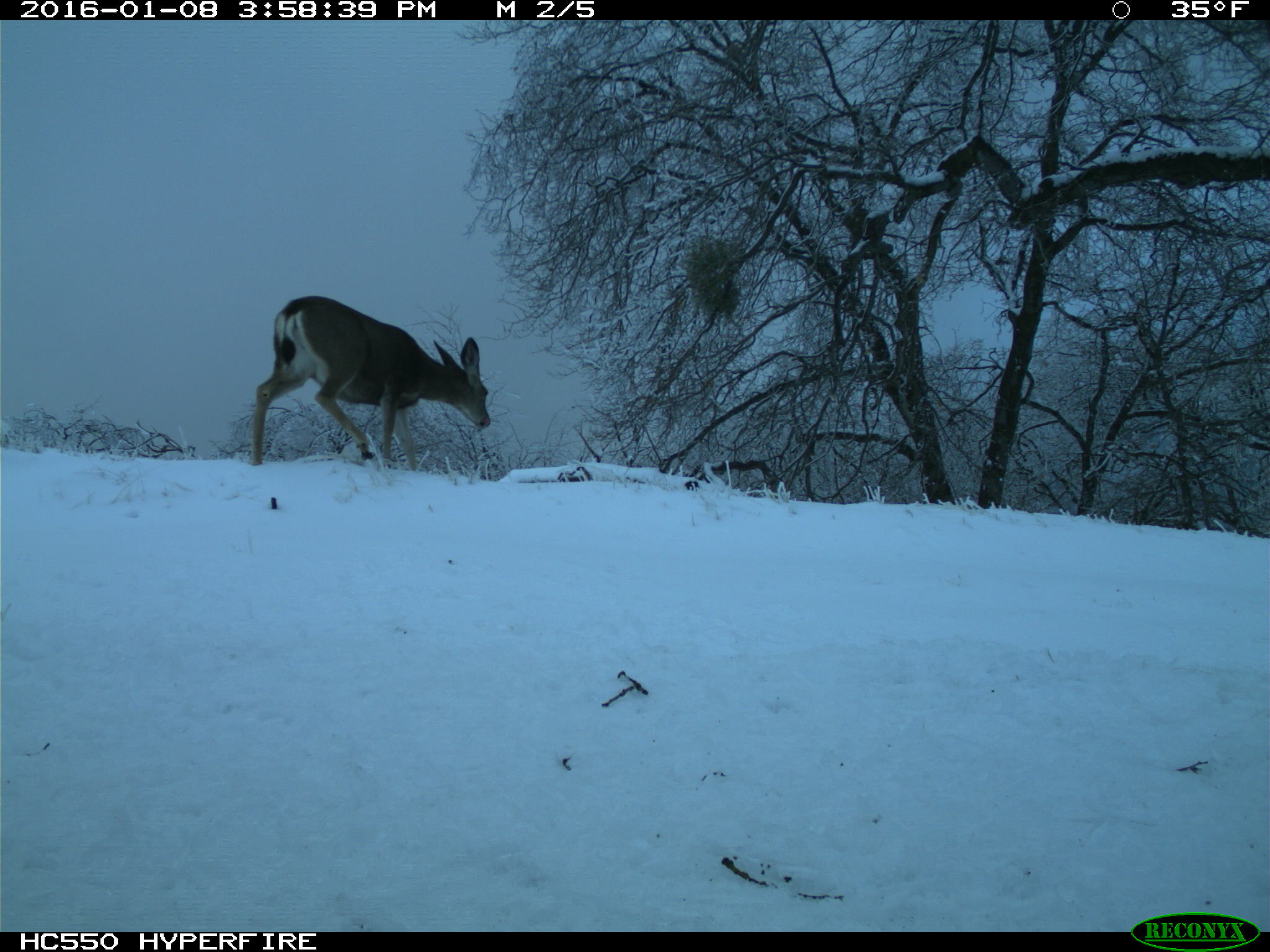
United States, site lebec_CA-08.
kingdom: Animalia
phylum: Chordata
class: Mammalia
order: Artiodactyla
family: Cervidae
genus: Odocoileus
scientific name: Odocoileus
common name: deer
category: unidentified deer